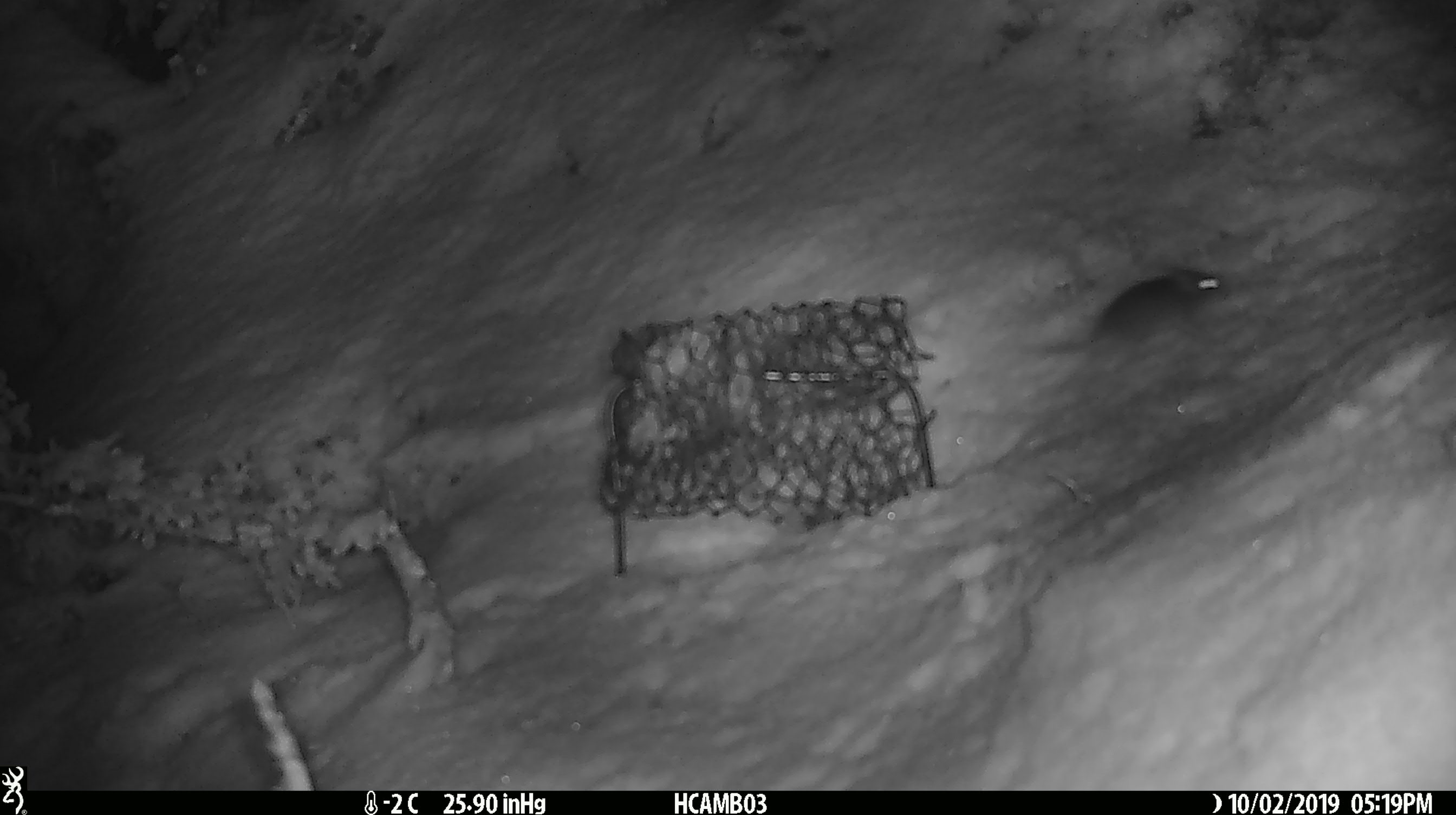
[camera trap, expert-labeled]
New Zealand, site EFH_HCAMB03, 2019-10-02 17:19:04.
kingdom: Animalia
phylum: Chordata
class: Mammalia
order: Rodentia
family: Muridae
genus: Mus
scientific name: Mus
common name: mouse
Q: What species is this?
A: Mouse (Mus).